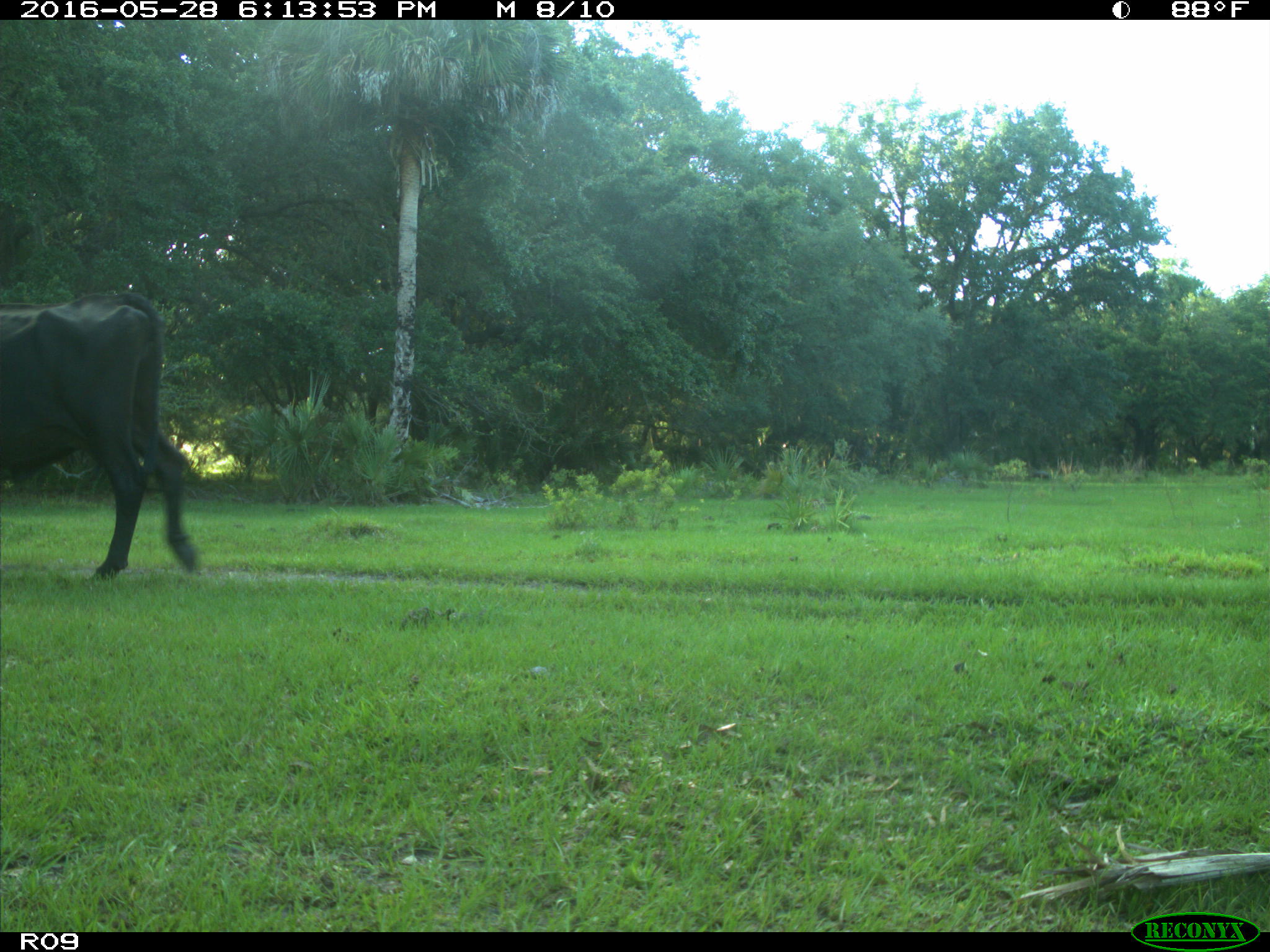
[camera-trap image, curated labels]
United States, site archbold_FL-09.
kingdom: Animalia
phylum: Chordata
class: Mammalia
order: Artiodactyla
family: Bovidae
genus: Bos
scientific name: Bos taurus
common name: domestic cow